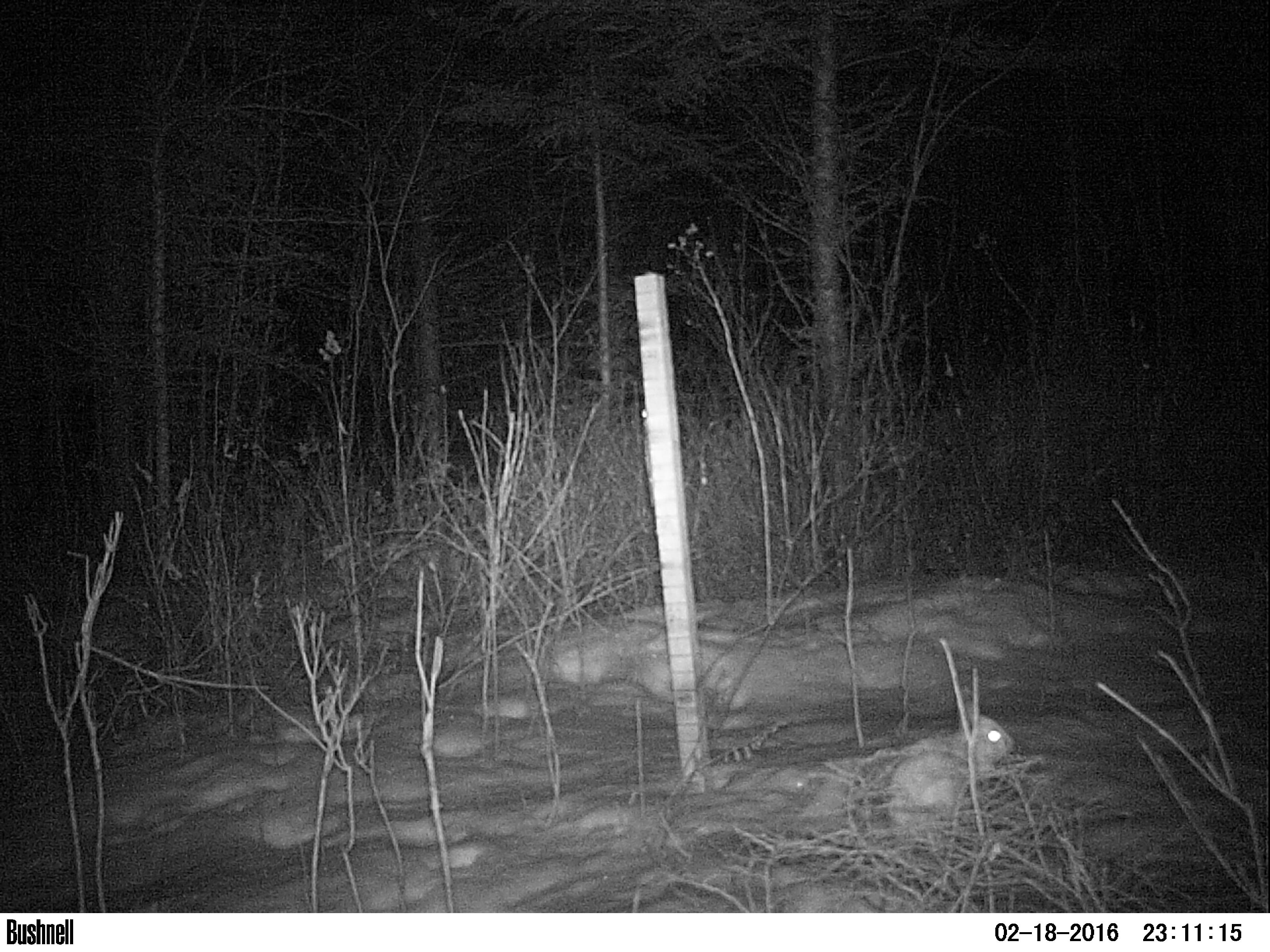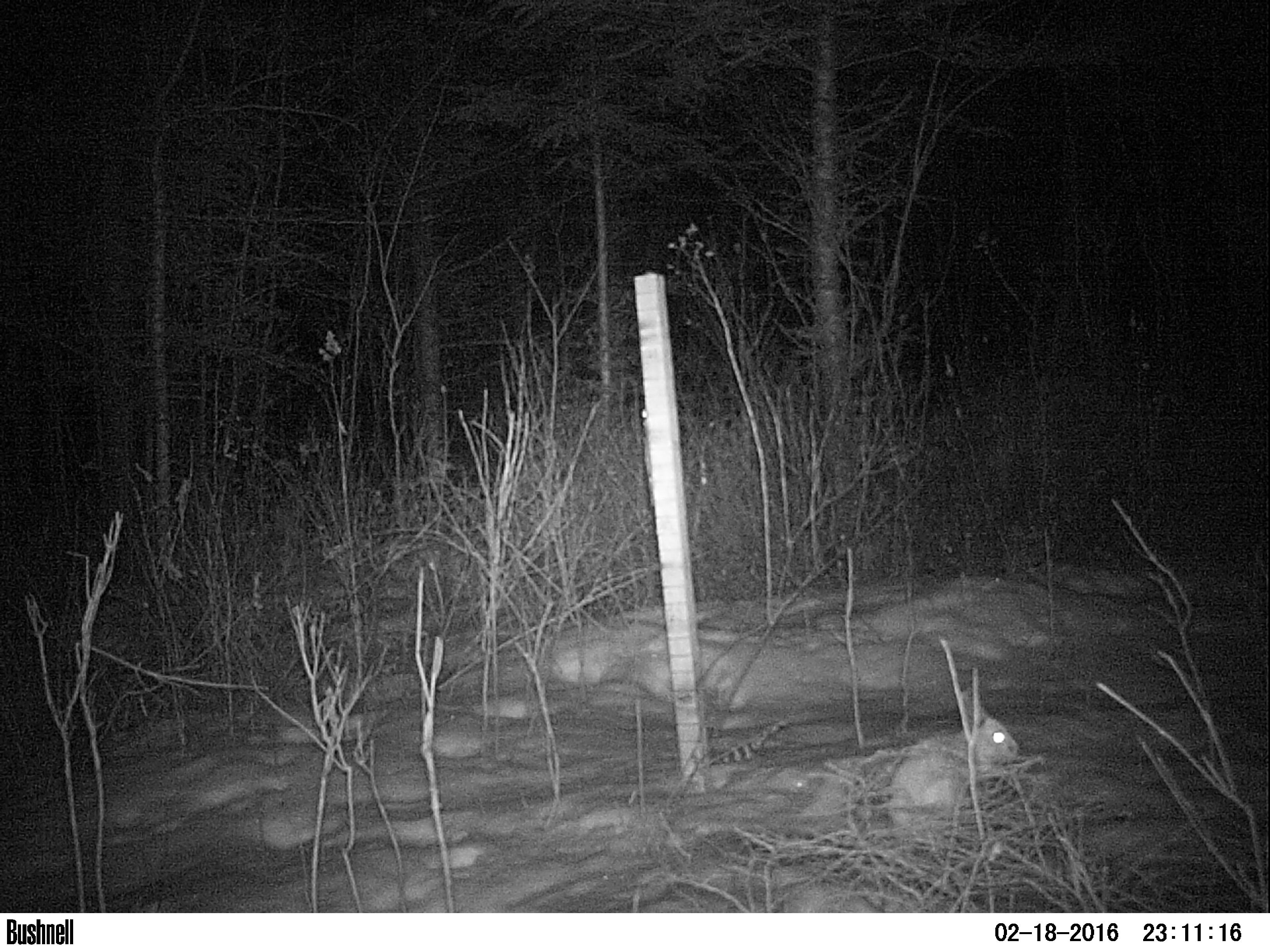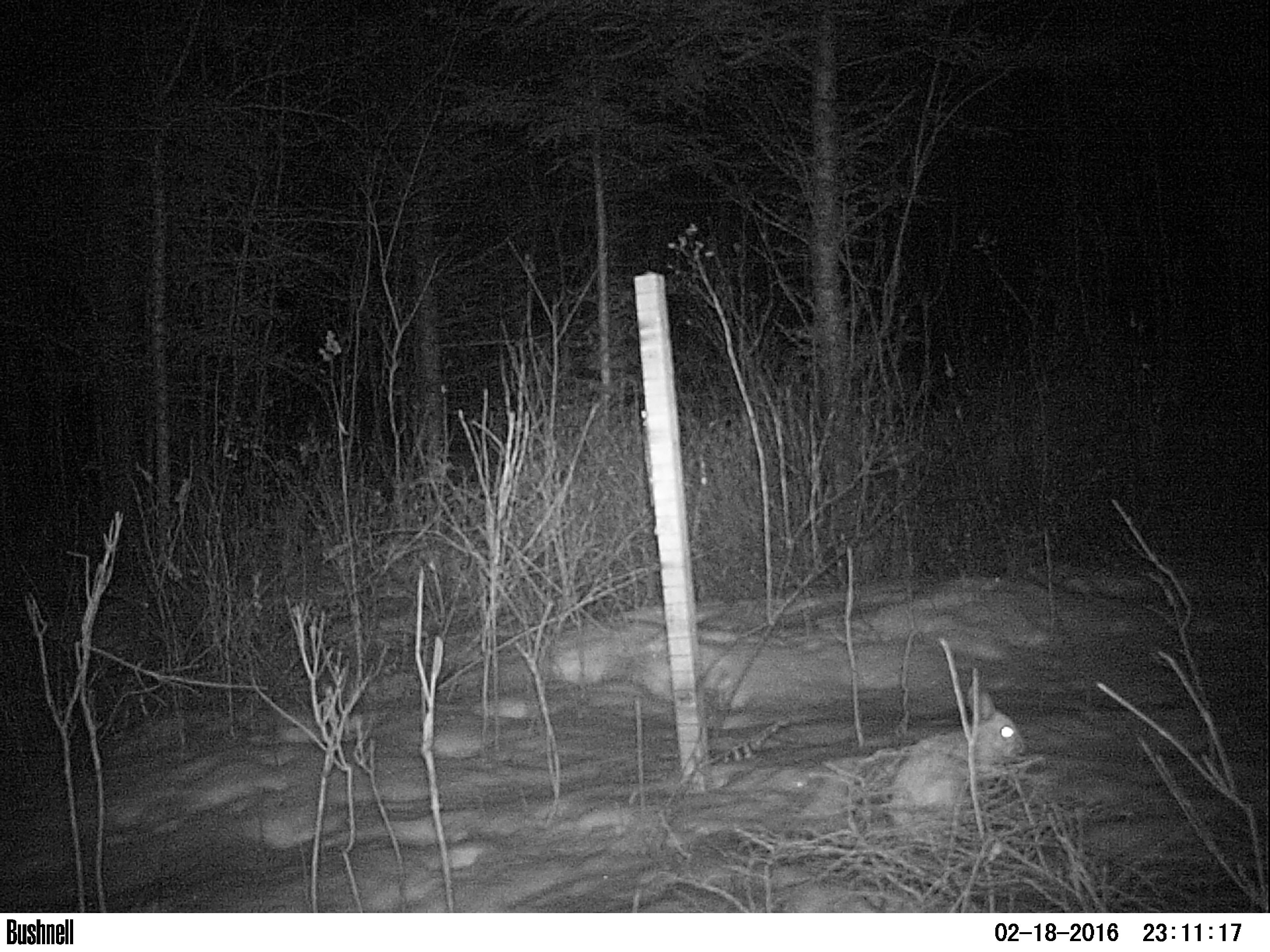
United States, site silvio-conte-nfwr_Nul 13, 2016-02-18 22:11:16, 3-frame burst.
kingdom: Animalia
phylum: Chordata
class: Mammalia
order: Lagomorpha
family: Leporidae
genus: Lepus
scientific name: Lepus americanus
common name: snowshoe hare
Snowshoe hare (Lepus americanus).